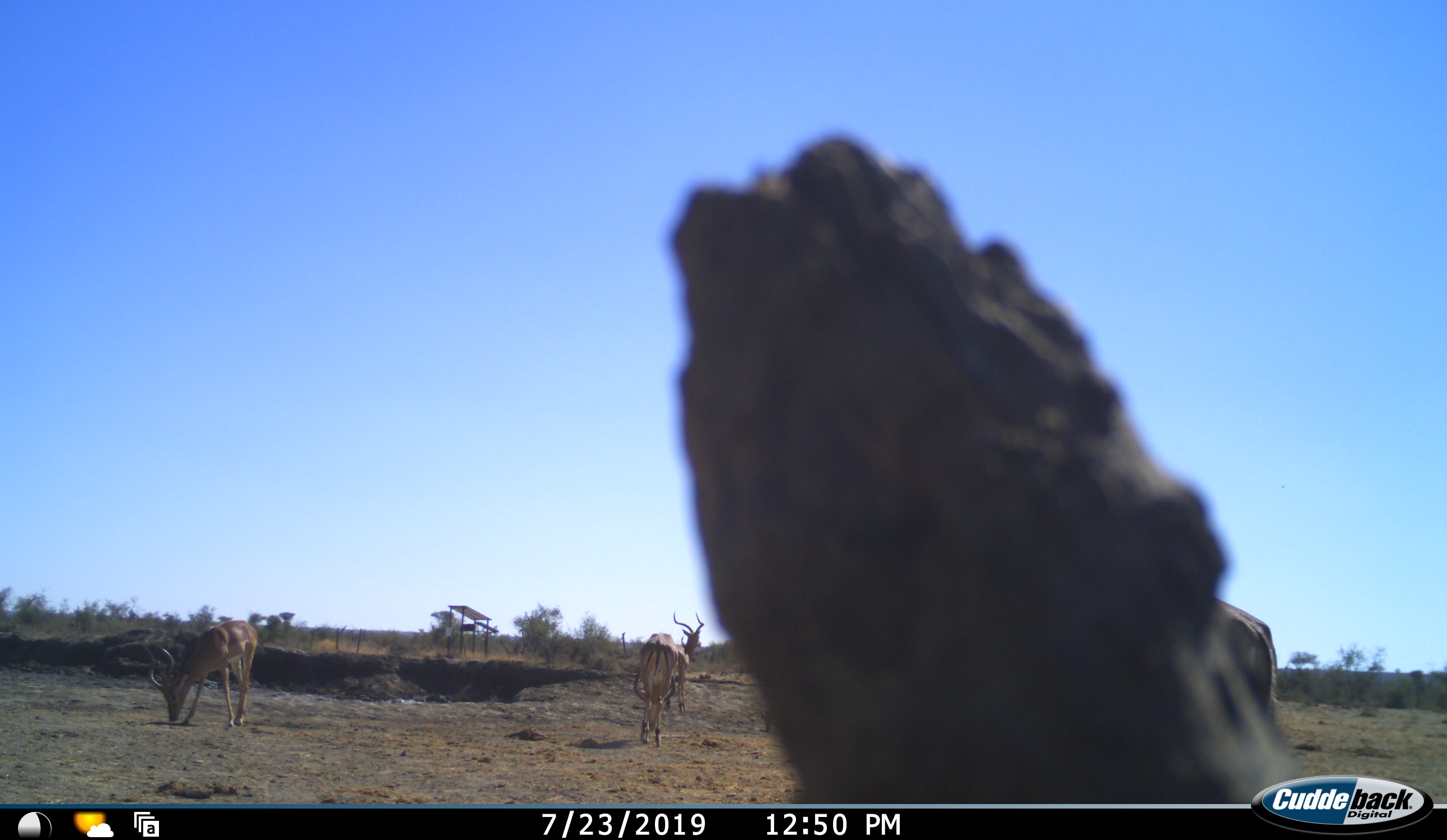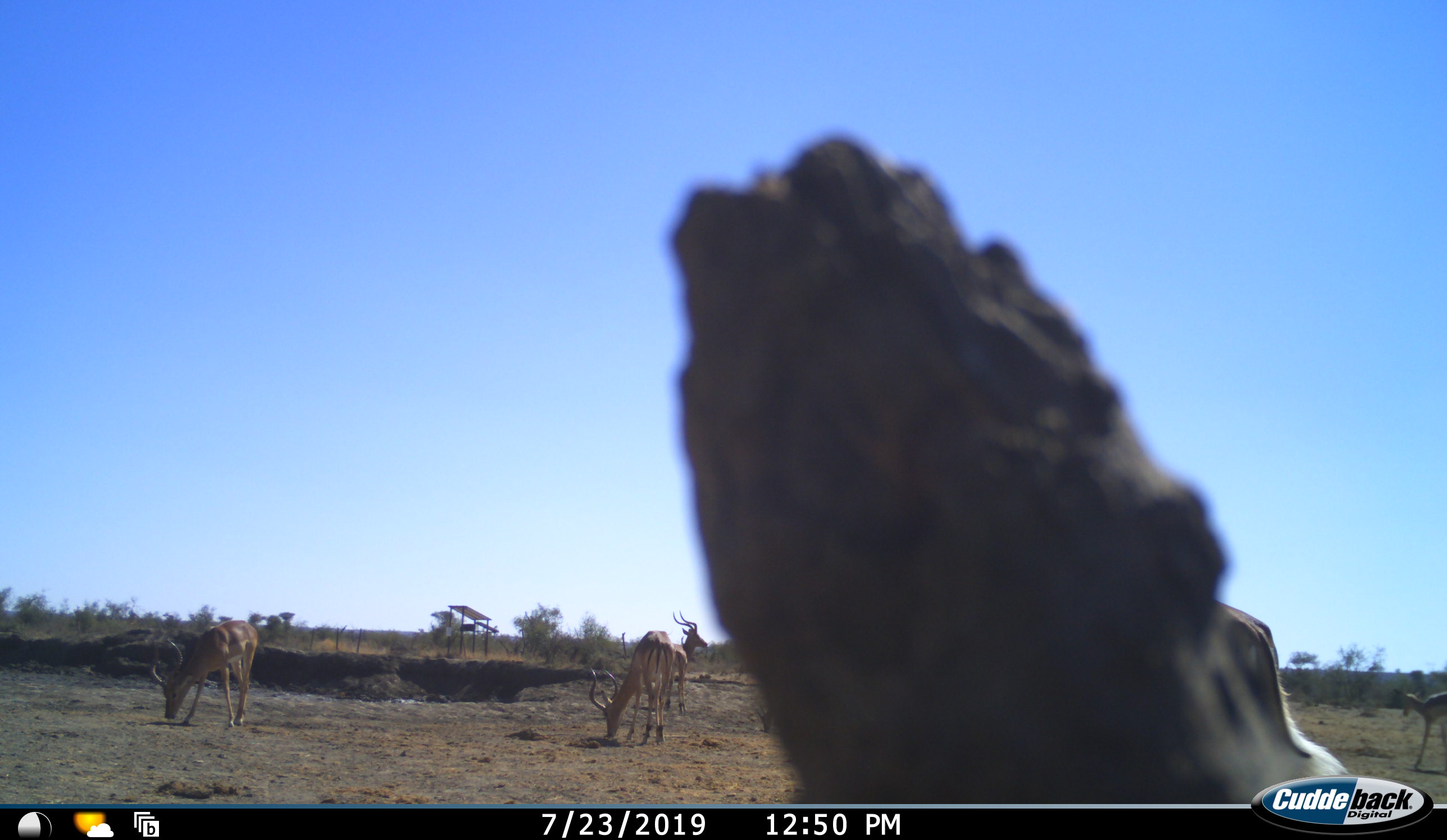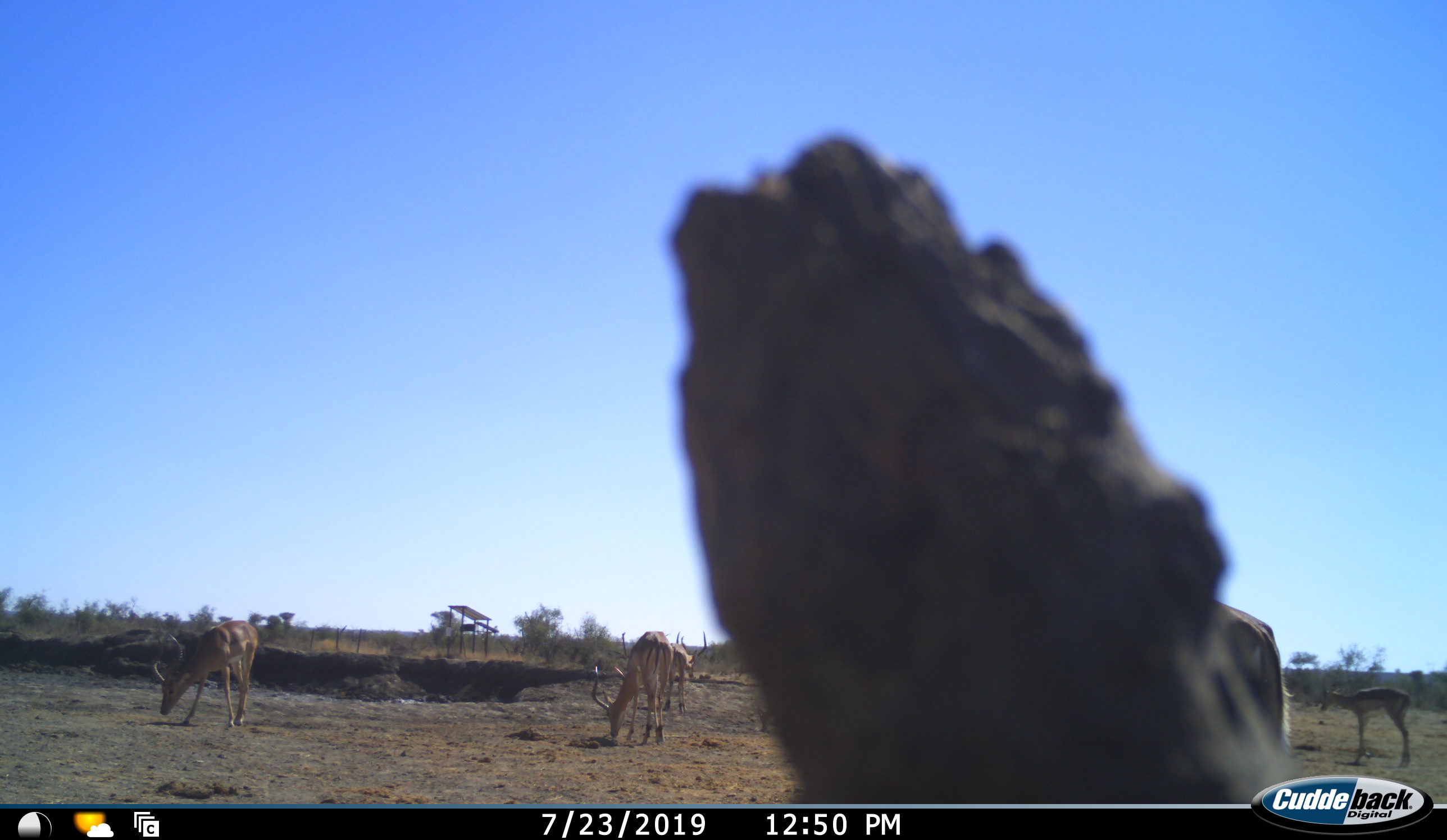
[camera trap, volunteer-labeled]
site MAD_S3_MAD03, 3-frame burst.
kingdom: Animalia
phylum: Chordata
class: Mammalia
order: Artiodactyla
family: Bovidae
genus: Aepyceros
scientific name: Aepyceros melampus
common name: impala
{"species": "impala (Aepyceros melampus)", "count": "5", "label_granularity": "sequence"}